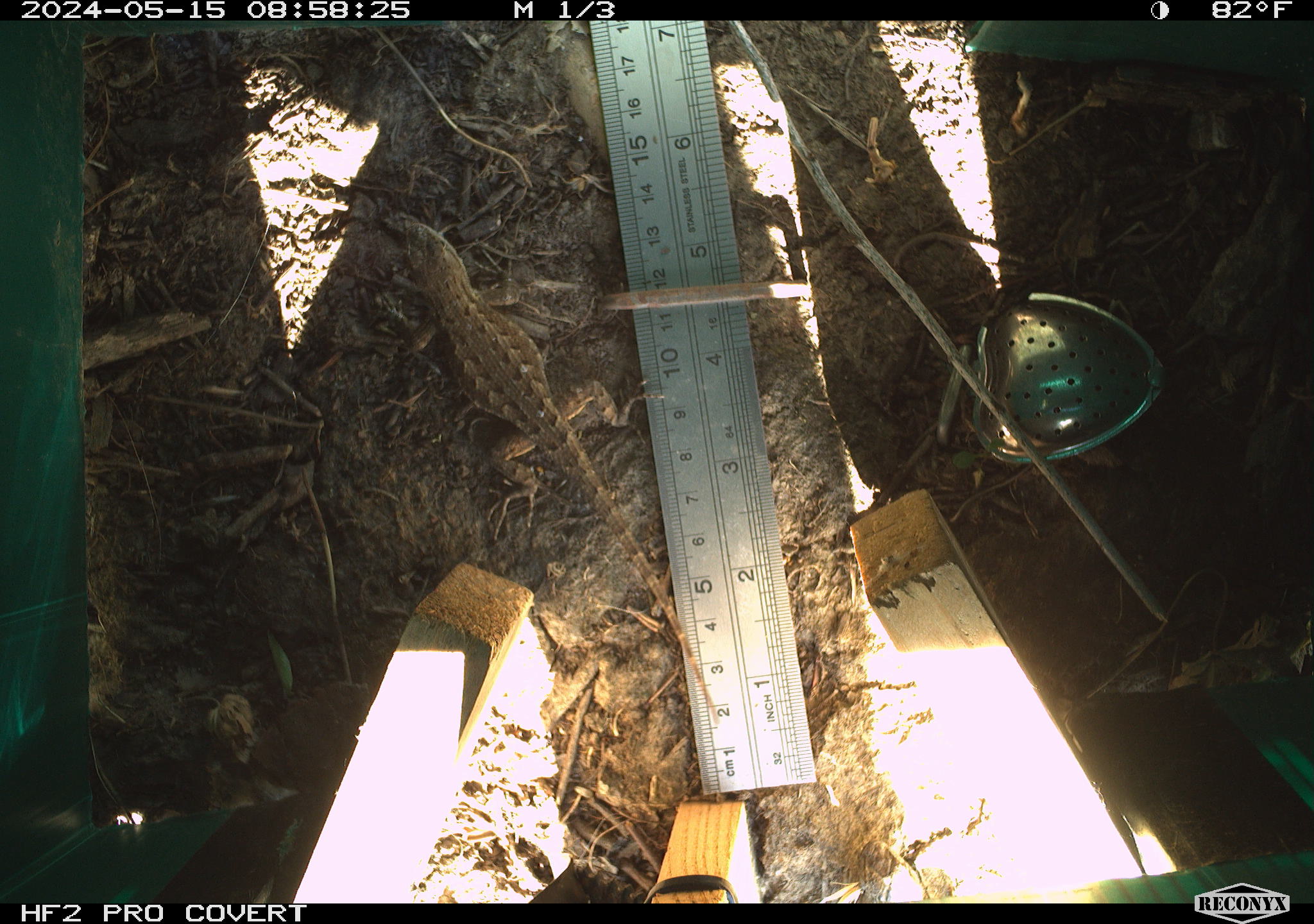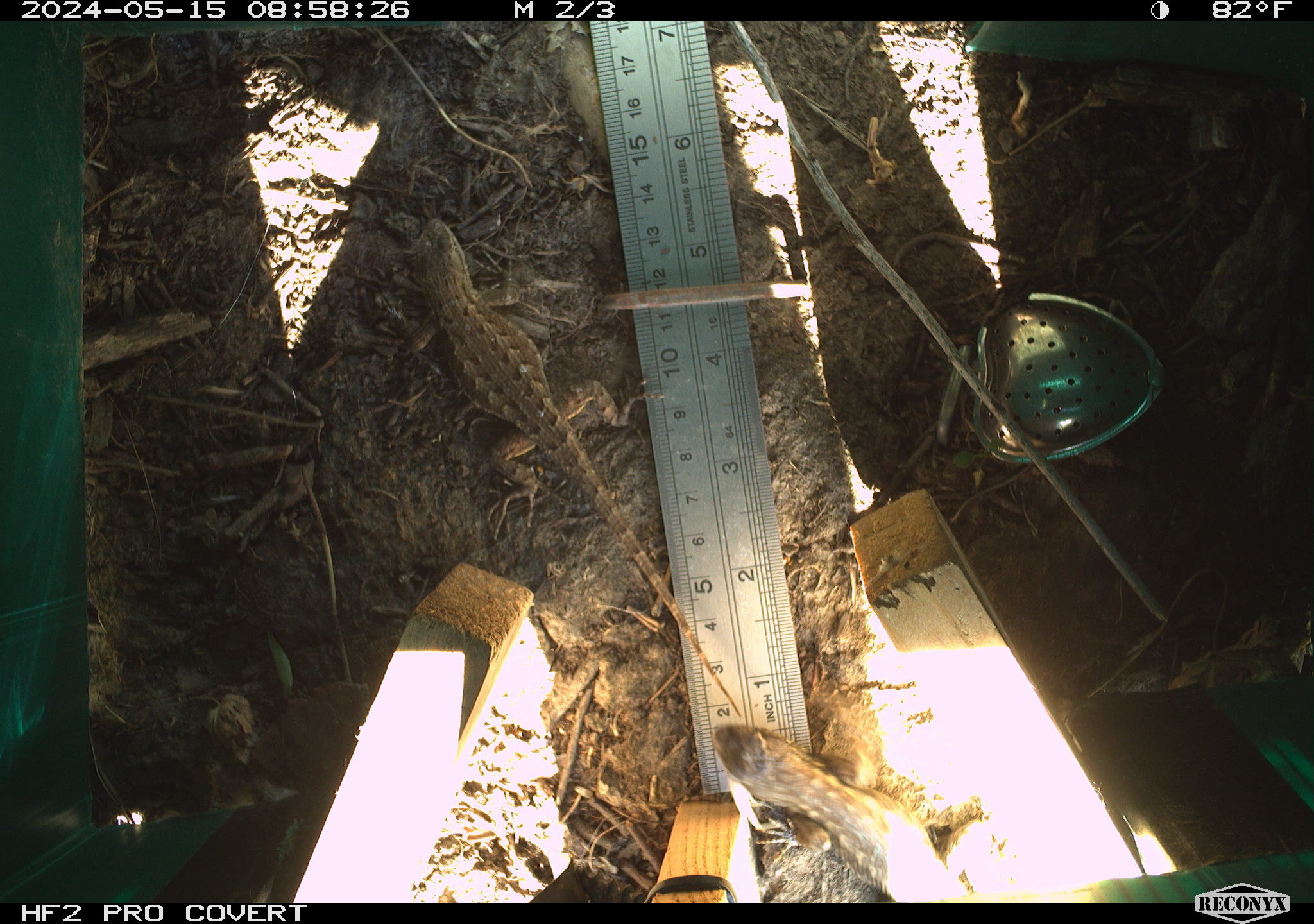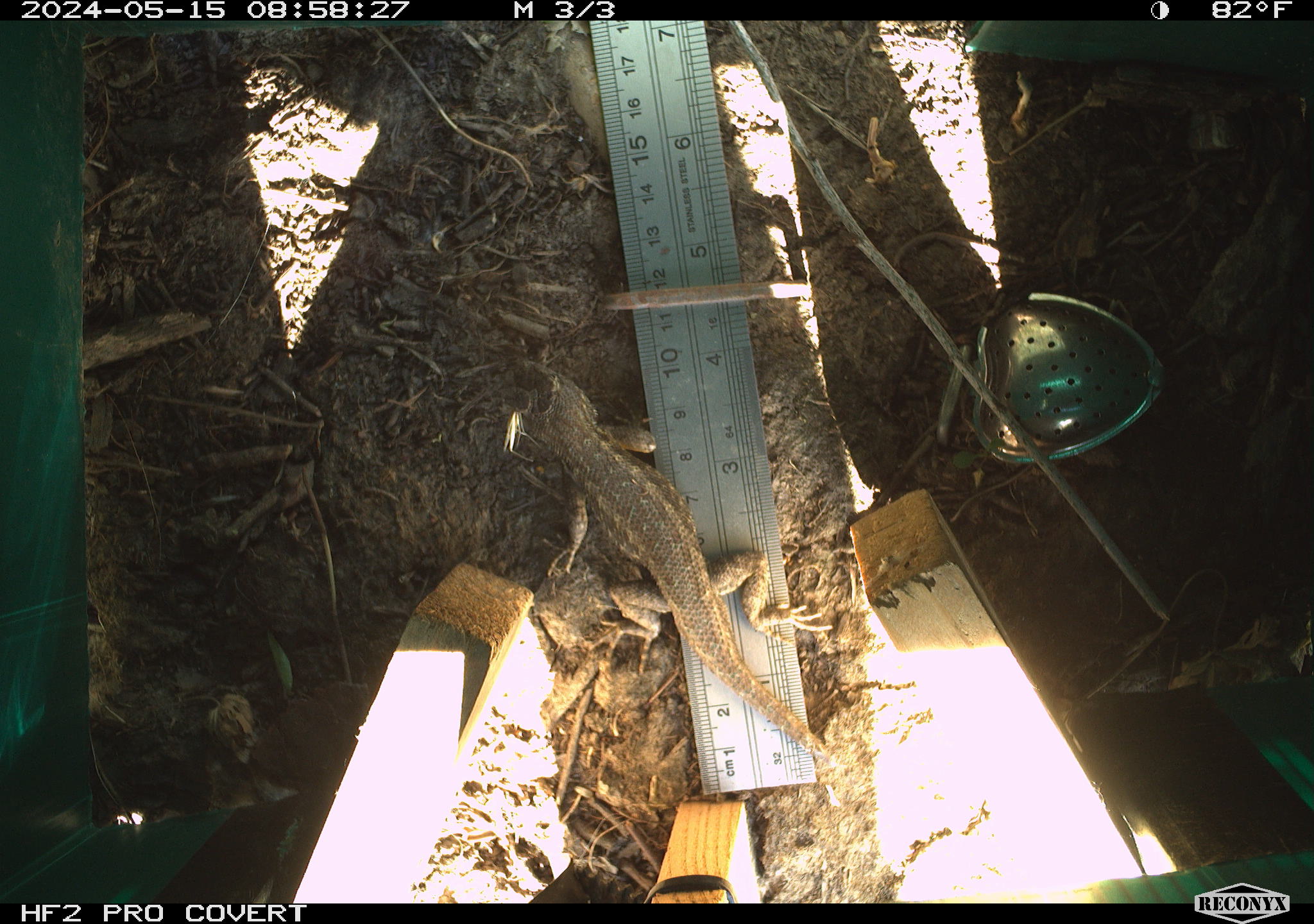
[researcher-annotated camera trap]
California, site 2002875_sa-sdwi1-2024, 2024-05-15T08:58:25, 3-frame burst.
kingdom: Animalia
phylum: Chordata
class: Reptilia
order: Squamata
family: Phrynosomatidae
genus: Sceloporus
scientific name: Sceloporus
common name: spiny lizards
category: sceloporus species